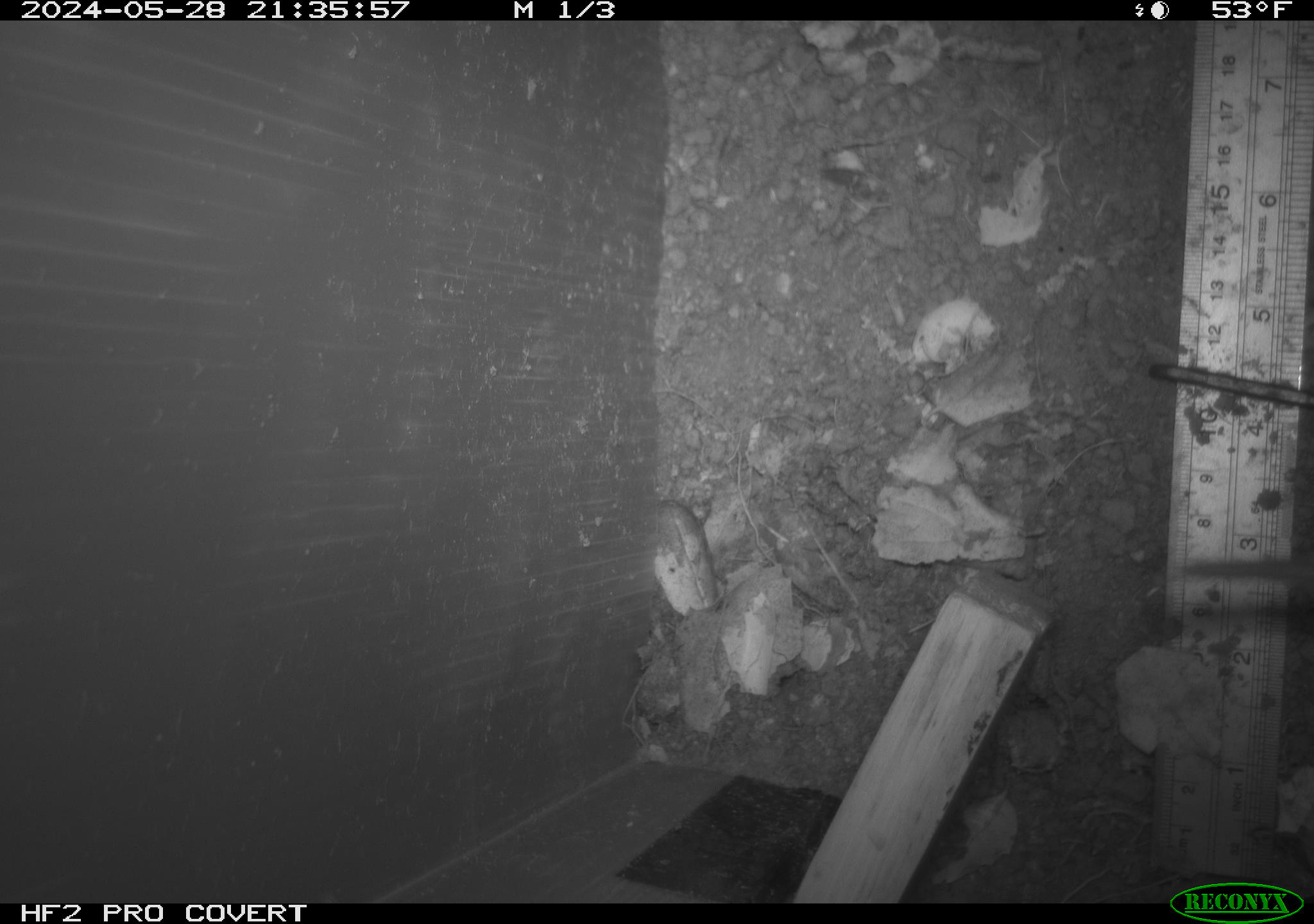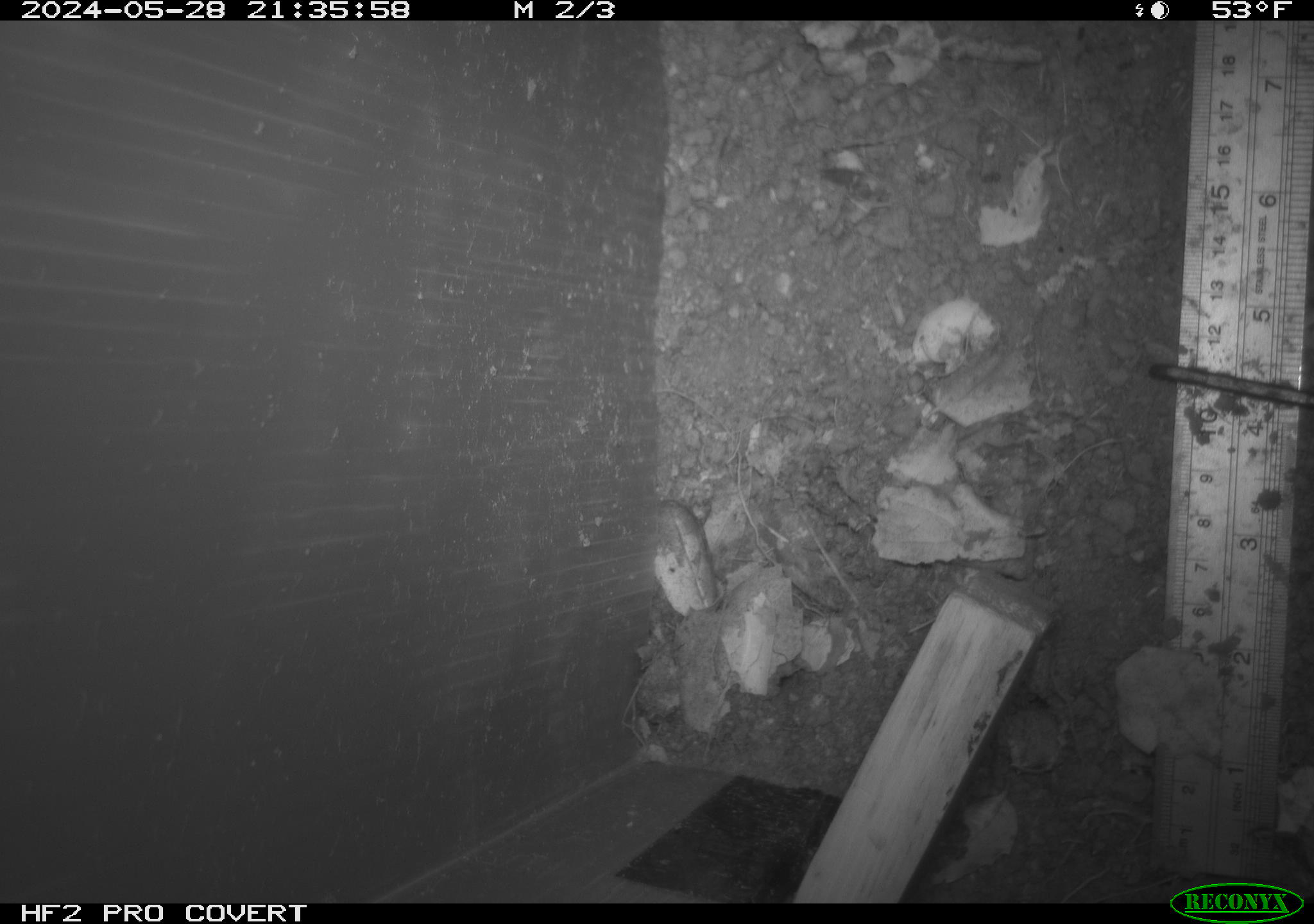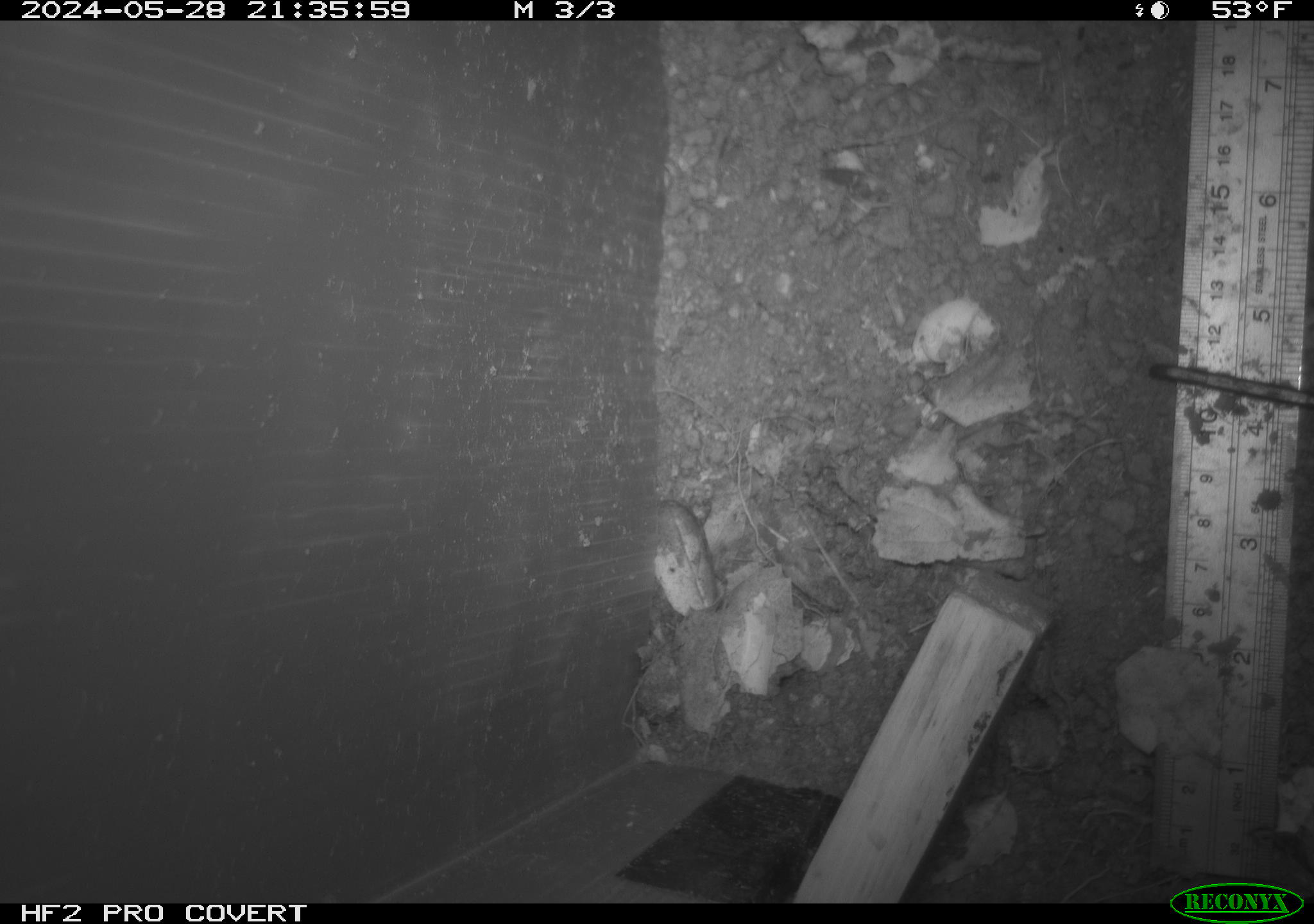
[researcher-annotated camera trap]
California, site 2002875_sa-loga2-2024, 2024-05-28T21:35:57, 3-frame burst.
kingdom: Animalia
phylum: Chordata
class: Mammalia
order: Rodentia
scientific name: Rodentia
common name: rodent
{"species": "rodent (Rodentia)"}